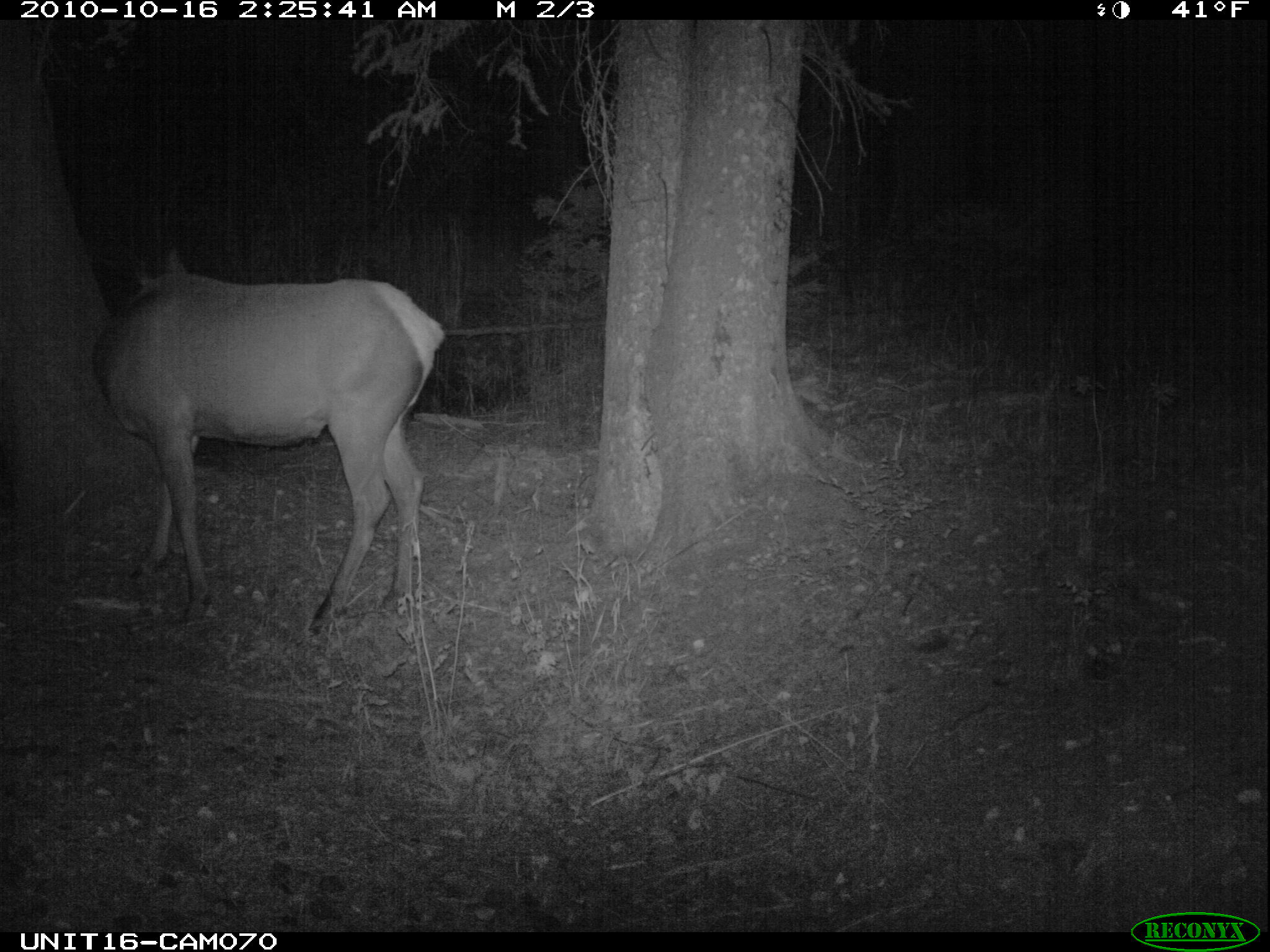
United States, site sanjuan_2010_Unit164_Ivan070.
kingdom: Animalia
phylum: Chordata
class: Mammalia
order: Artiodactyla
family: Cervidae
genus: Cervus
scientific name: Cervus elaphus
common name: red deer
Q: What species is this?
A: Cervus elaphus (red deer).